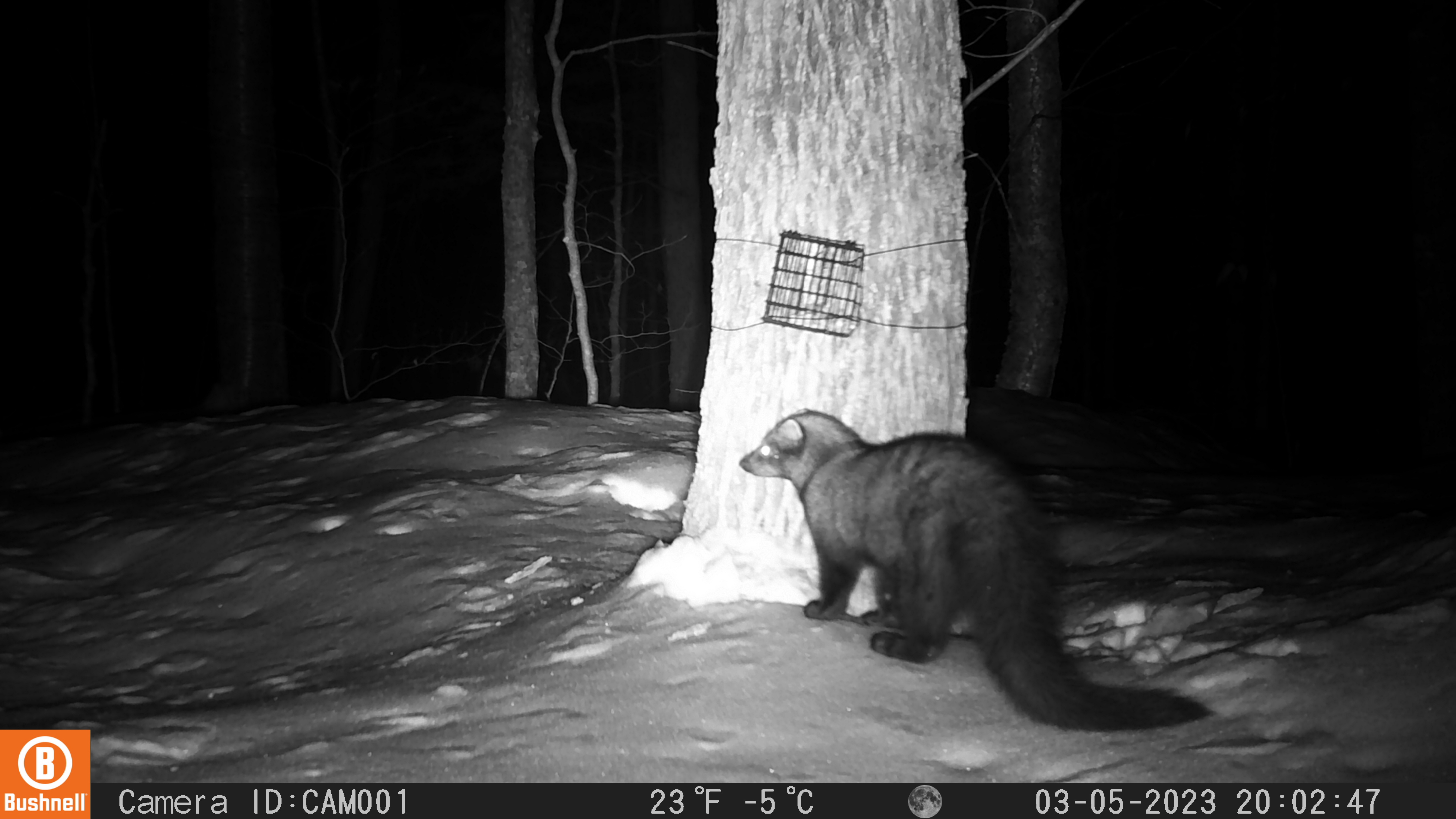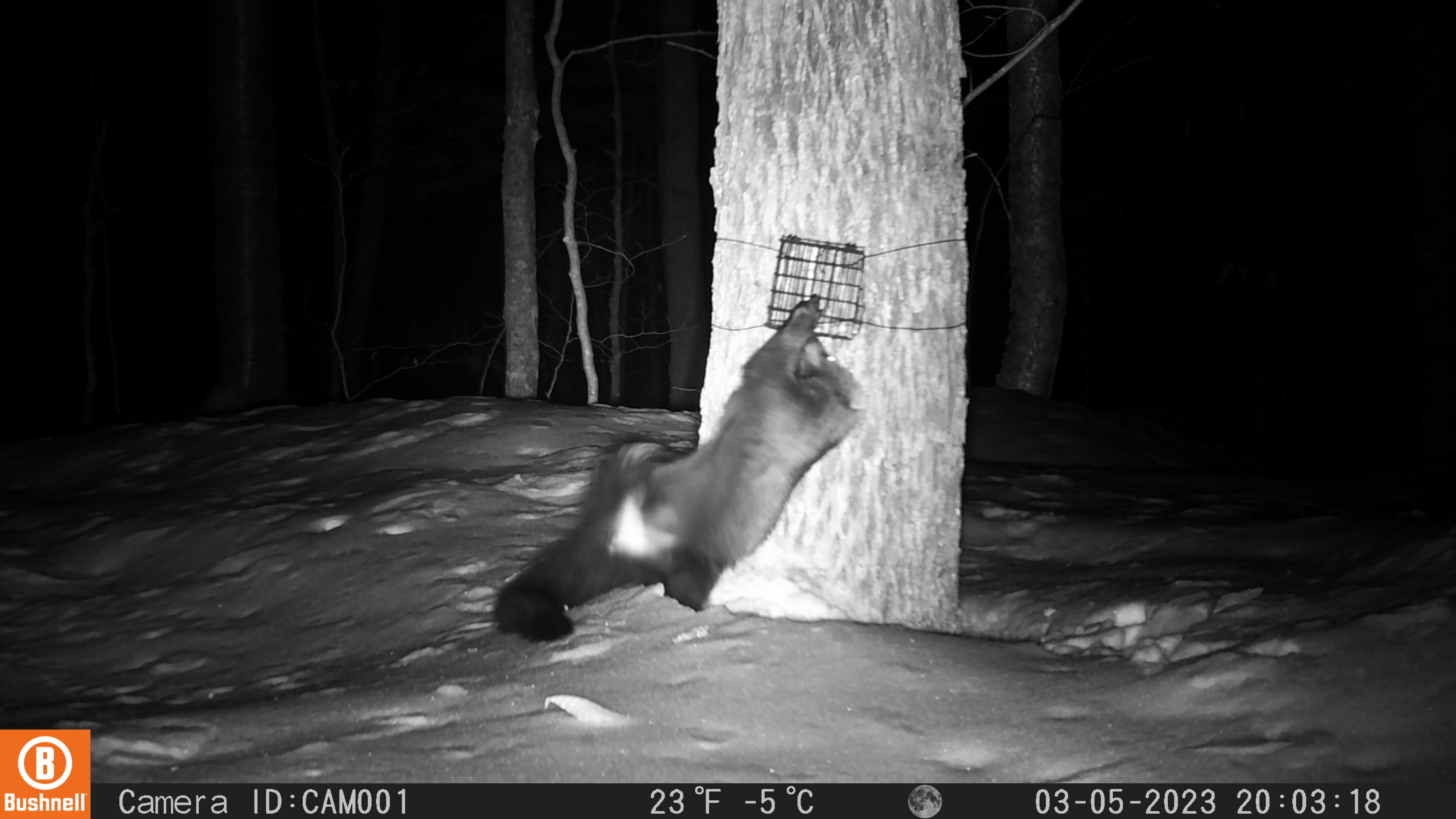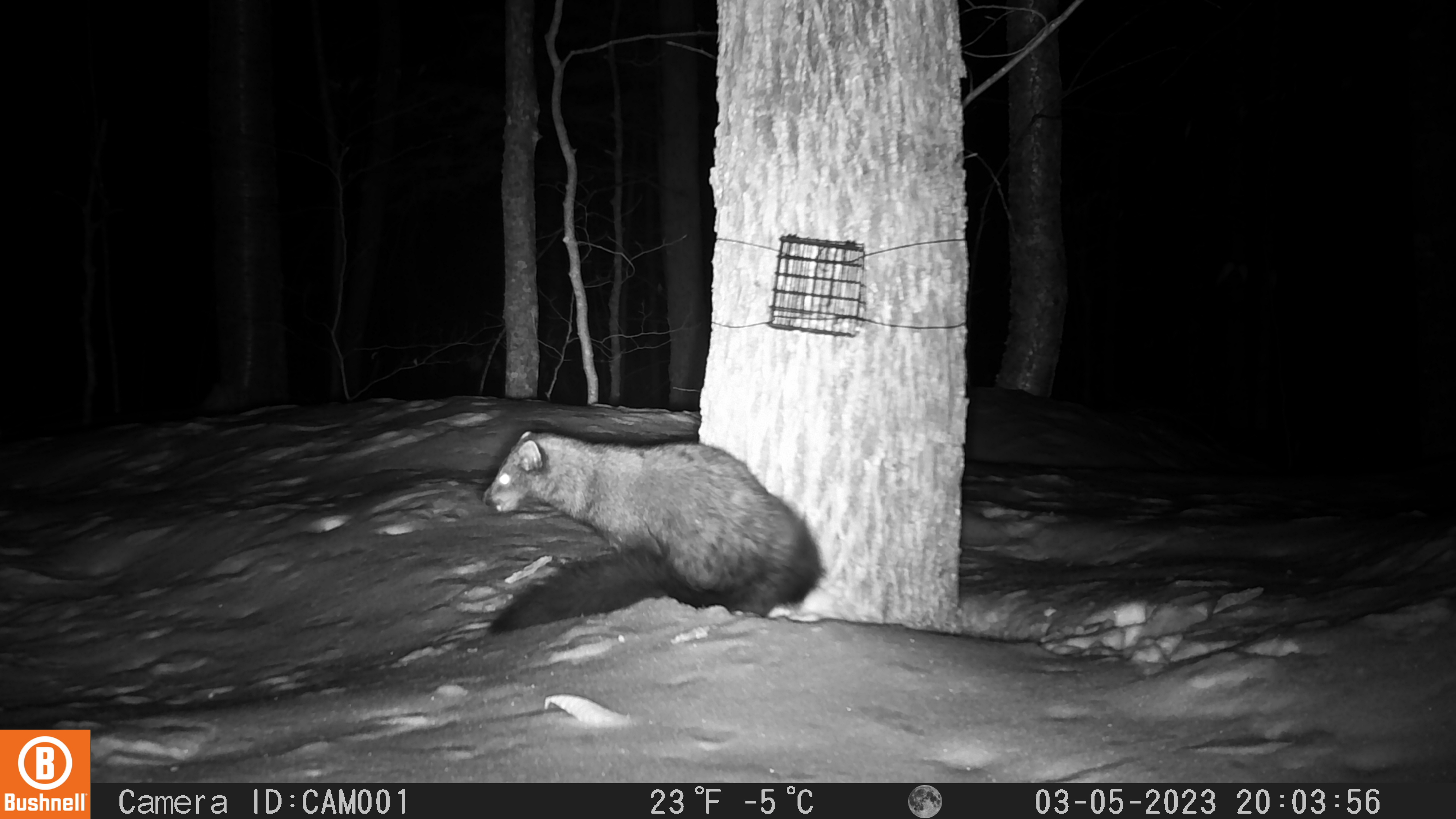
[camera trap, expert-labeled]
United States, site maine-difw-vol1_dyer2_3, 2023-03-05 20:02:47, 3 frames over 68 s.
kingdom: Animalia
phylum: Chordata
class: Mammalia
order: Carnivora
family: Mustelidae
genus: Pekania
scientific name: Pekania pennanti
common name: fisher